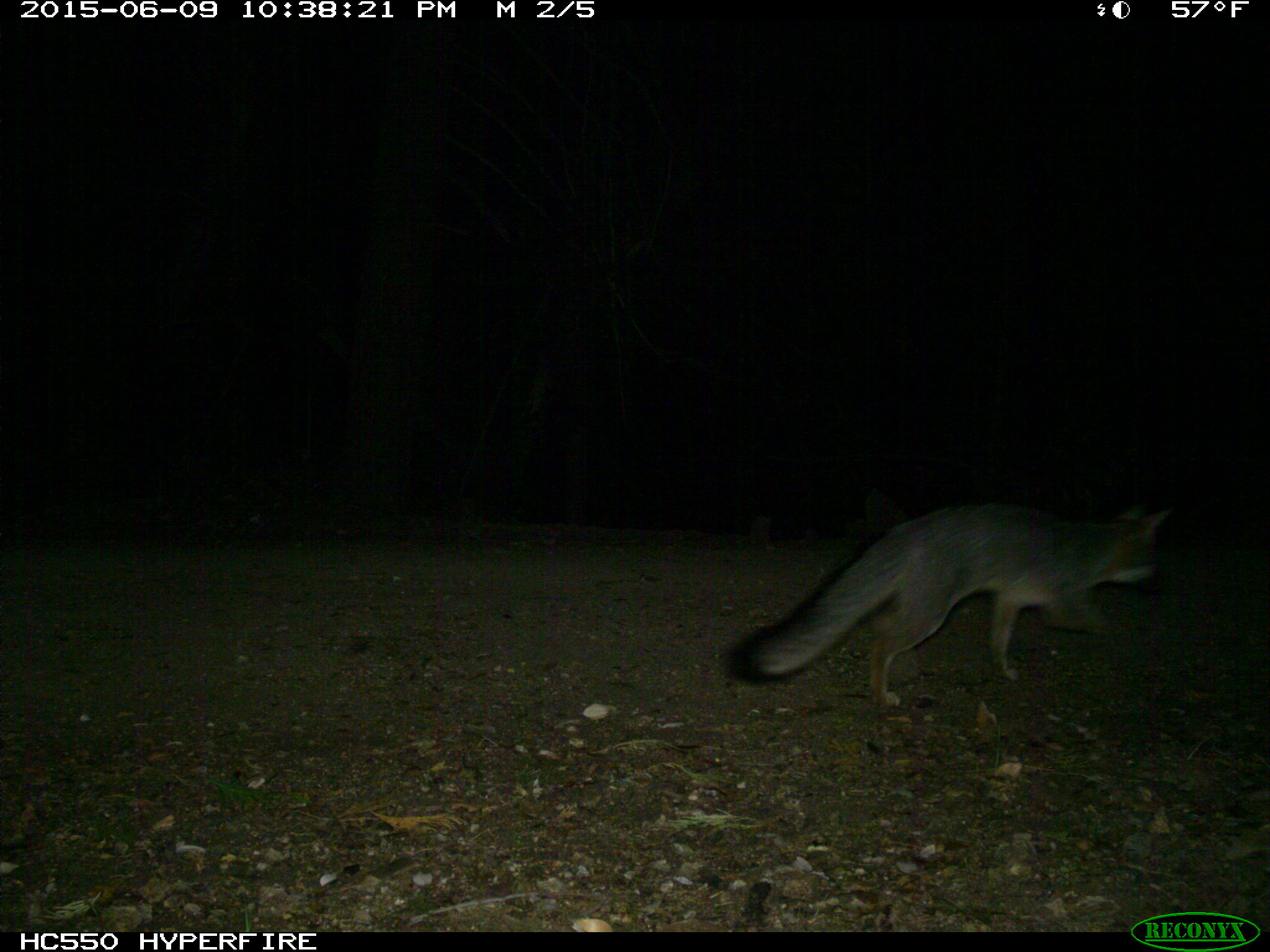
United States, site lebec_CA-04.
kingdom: Animalia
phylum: Chordata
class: Mammalia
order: Carnivora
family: Canidae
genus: Urocyon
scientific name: Urocyon cinereoargenteus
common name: gray fox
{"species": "Urocyon cinereoargenteus (gray fox)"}